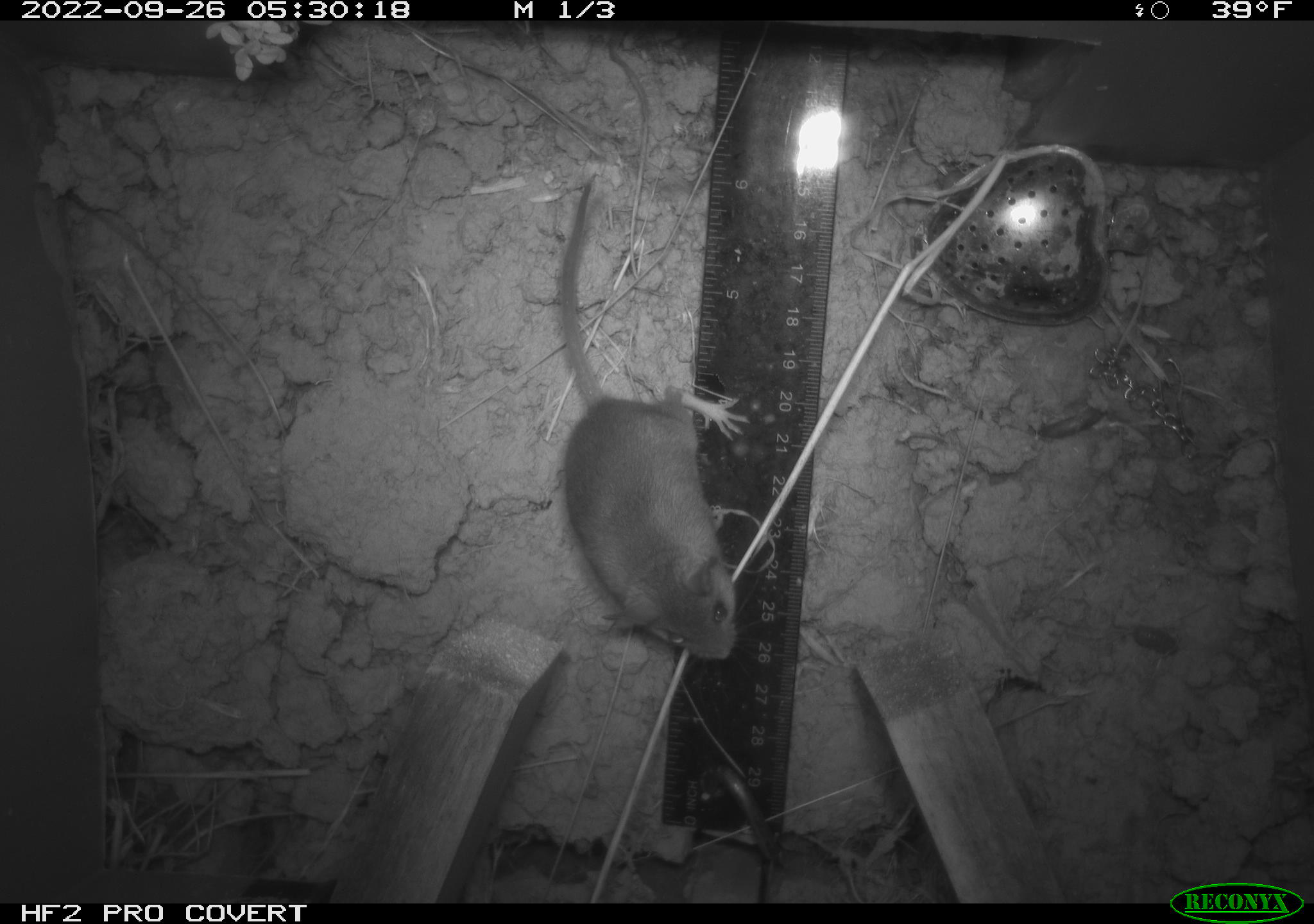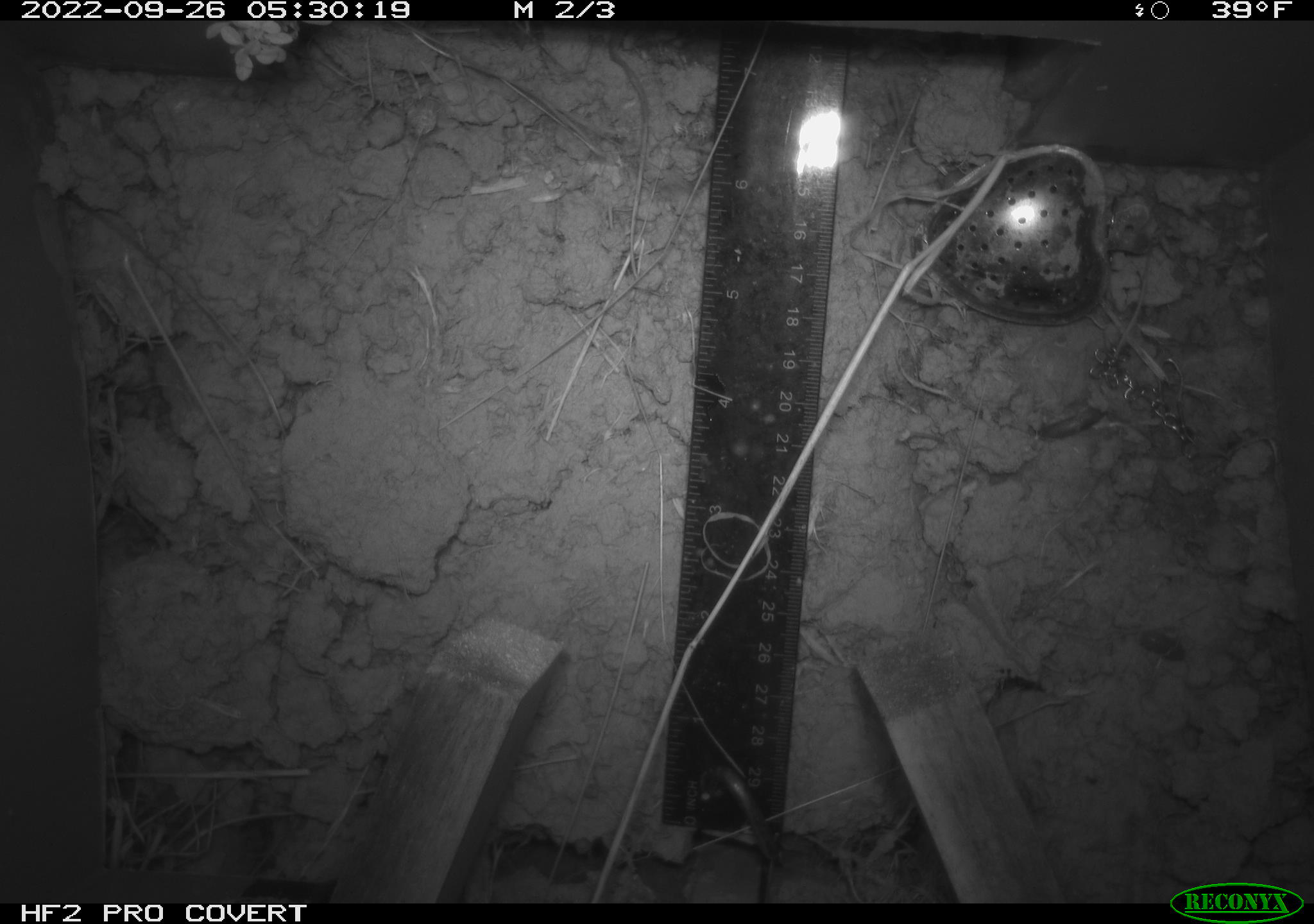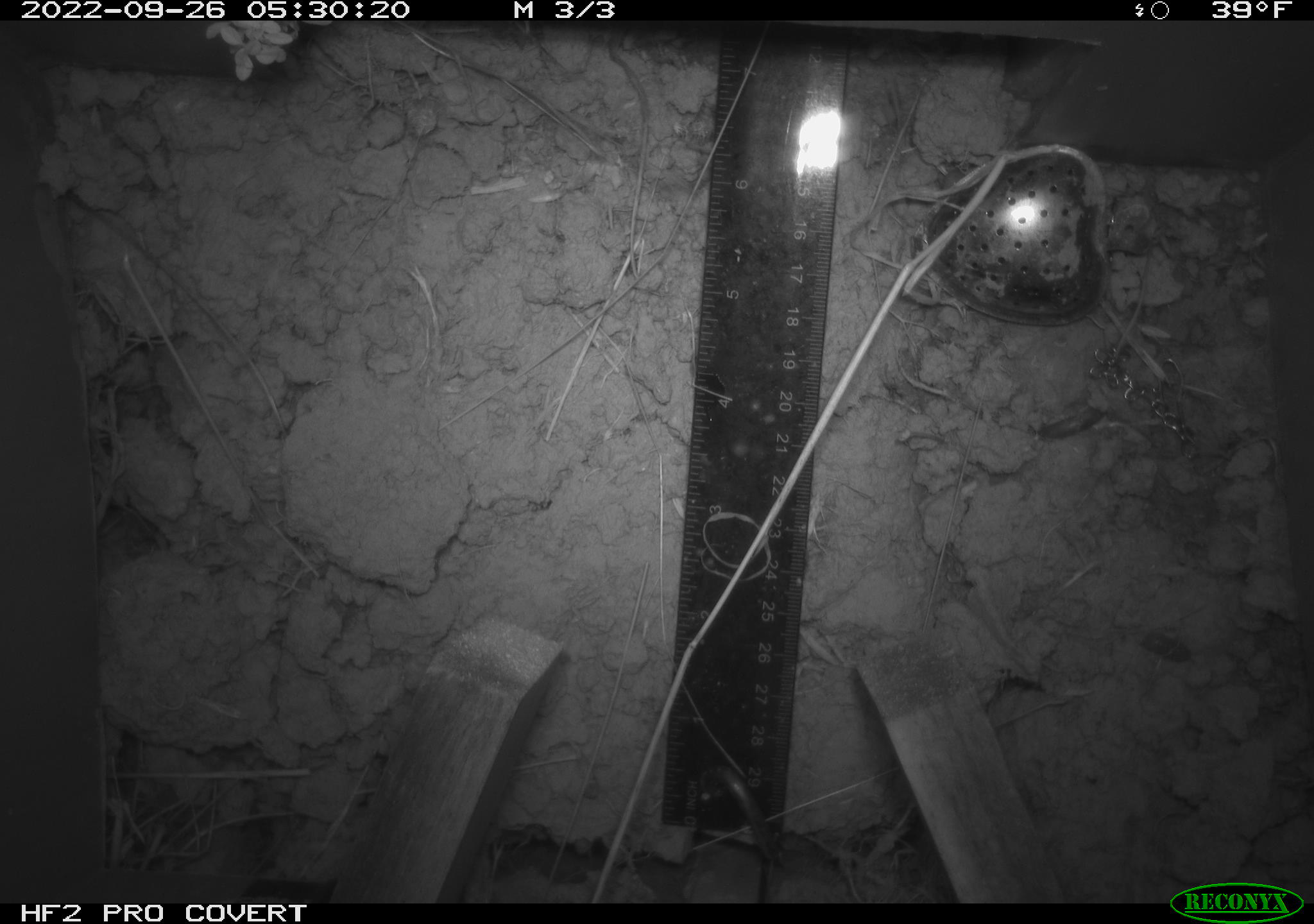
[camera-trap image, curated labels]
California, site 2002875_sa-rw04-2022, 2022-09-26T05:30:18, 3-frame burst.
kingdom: Animalia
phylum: Chordata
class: Mammalia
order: Rodentia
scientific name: Rodentia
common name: mouse species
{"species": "mouse species (Rodentia)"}